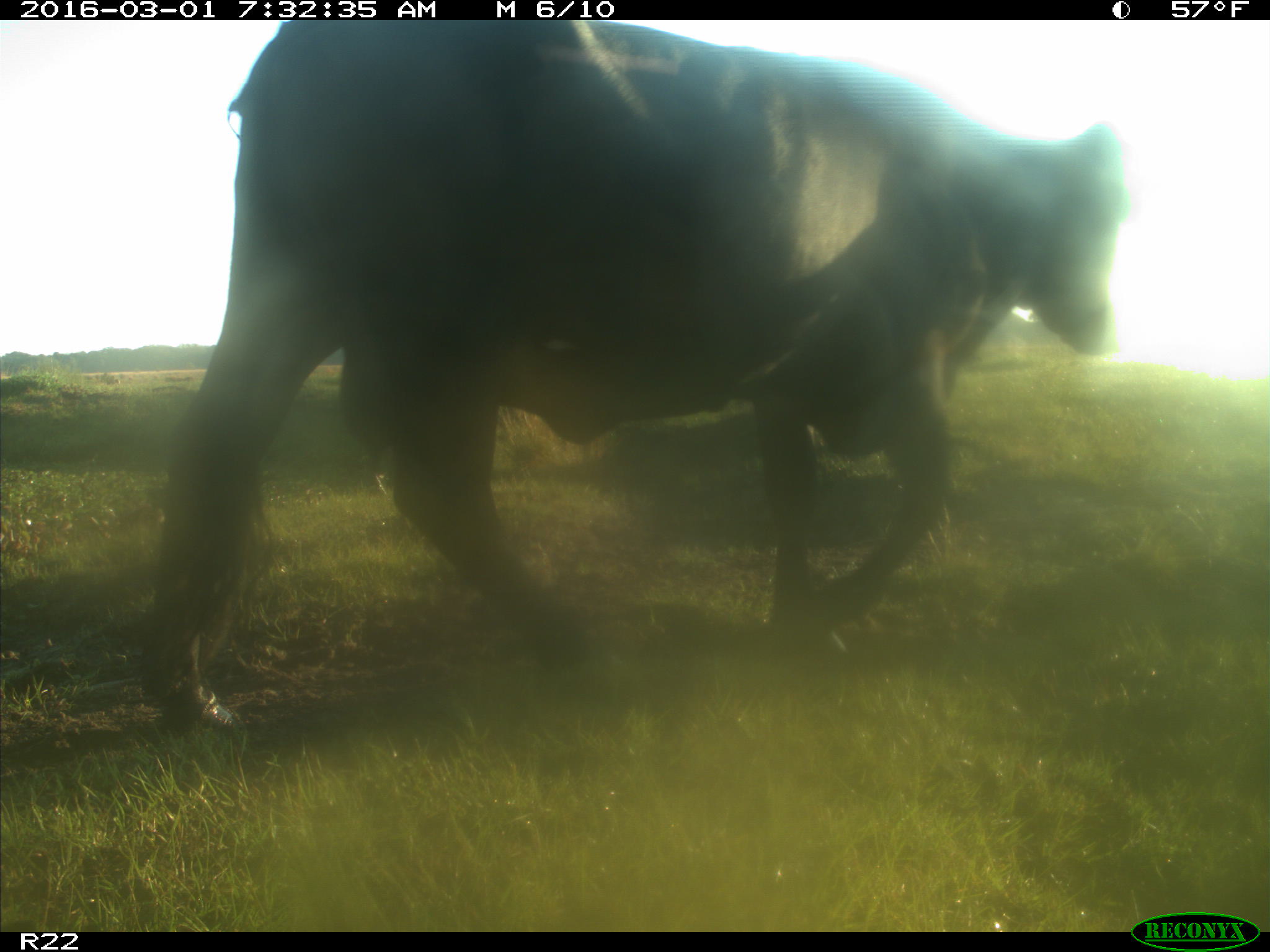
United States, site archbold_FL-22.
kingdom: Animalia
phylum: Chordata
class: Mammalia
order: Artiodactyla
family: Bovidae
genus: Bos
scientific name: Bos taurus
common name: domestic cow